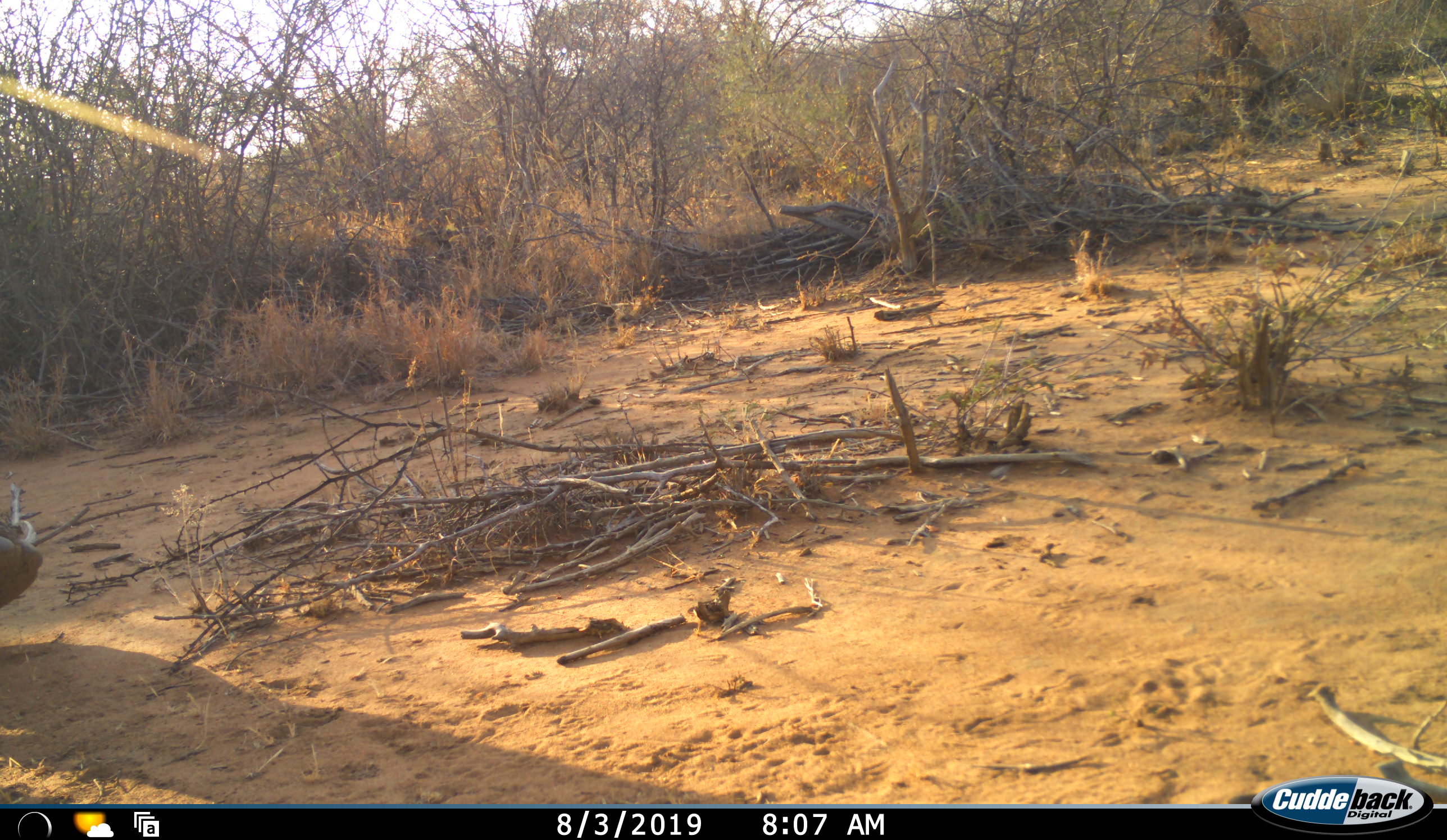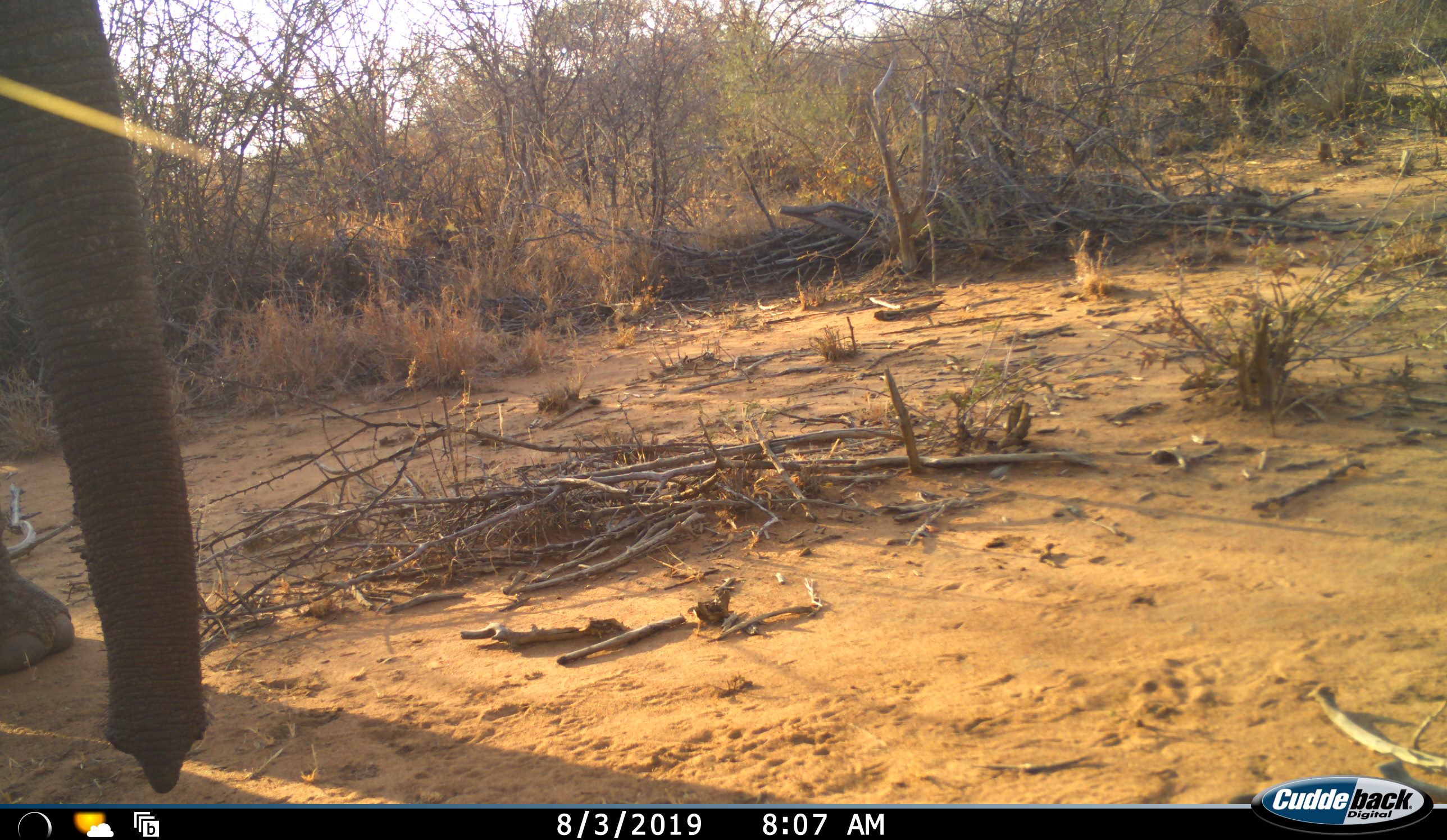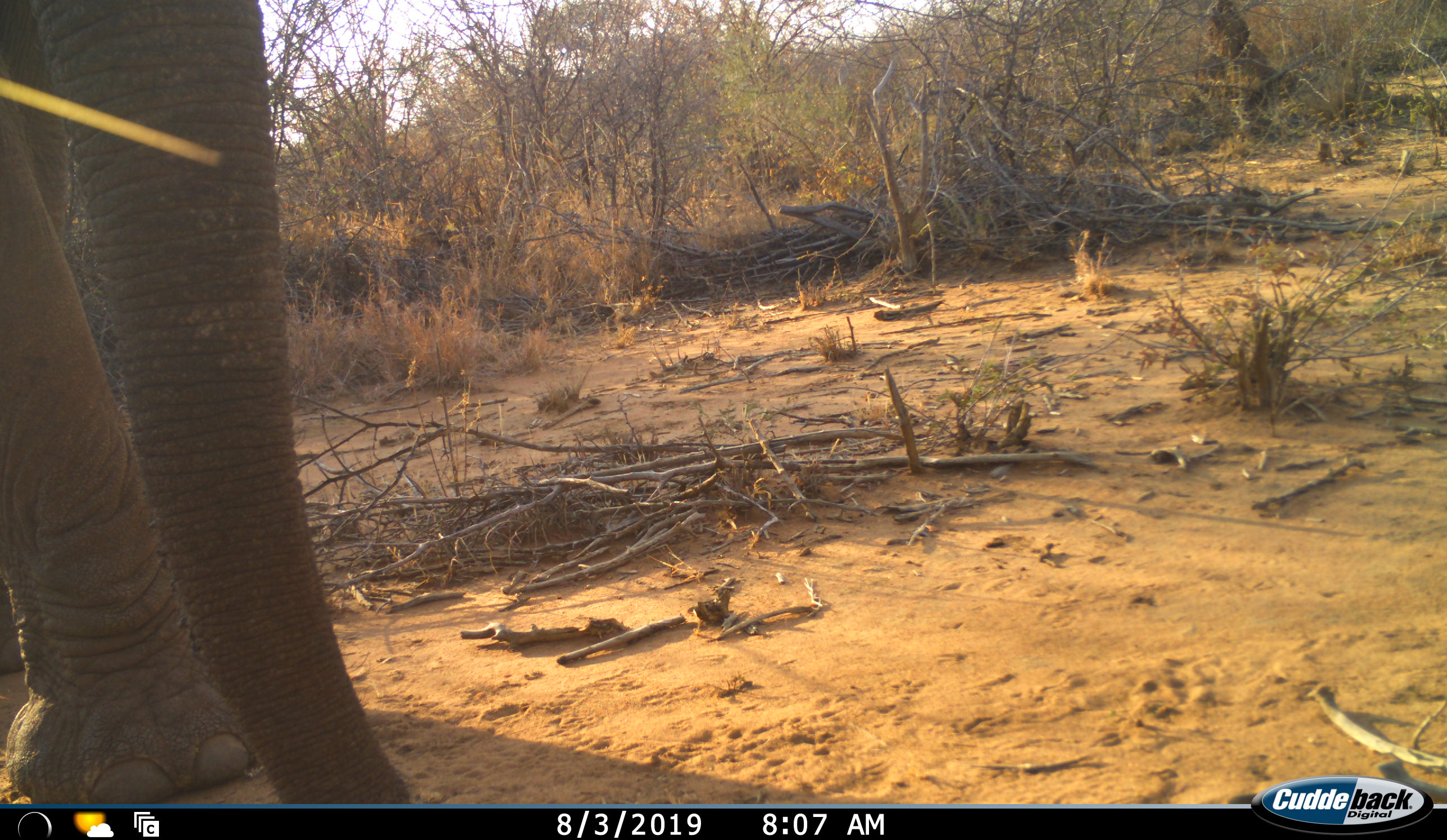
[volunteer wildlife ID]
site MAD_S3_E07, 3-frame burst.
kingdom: Animalia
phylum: Chordata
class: Mammalia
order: Proboscidea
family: Elephantidae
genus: Loxodonta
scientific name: Loxodonta africana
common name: african bush elephant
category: elephant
Elephant (african bush elephant) (Loxodonta africana), count 1. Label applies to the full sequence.